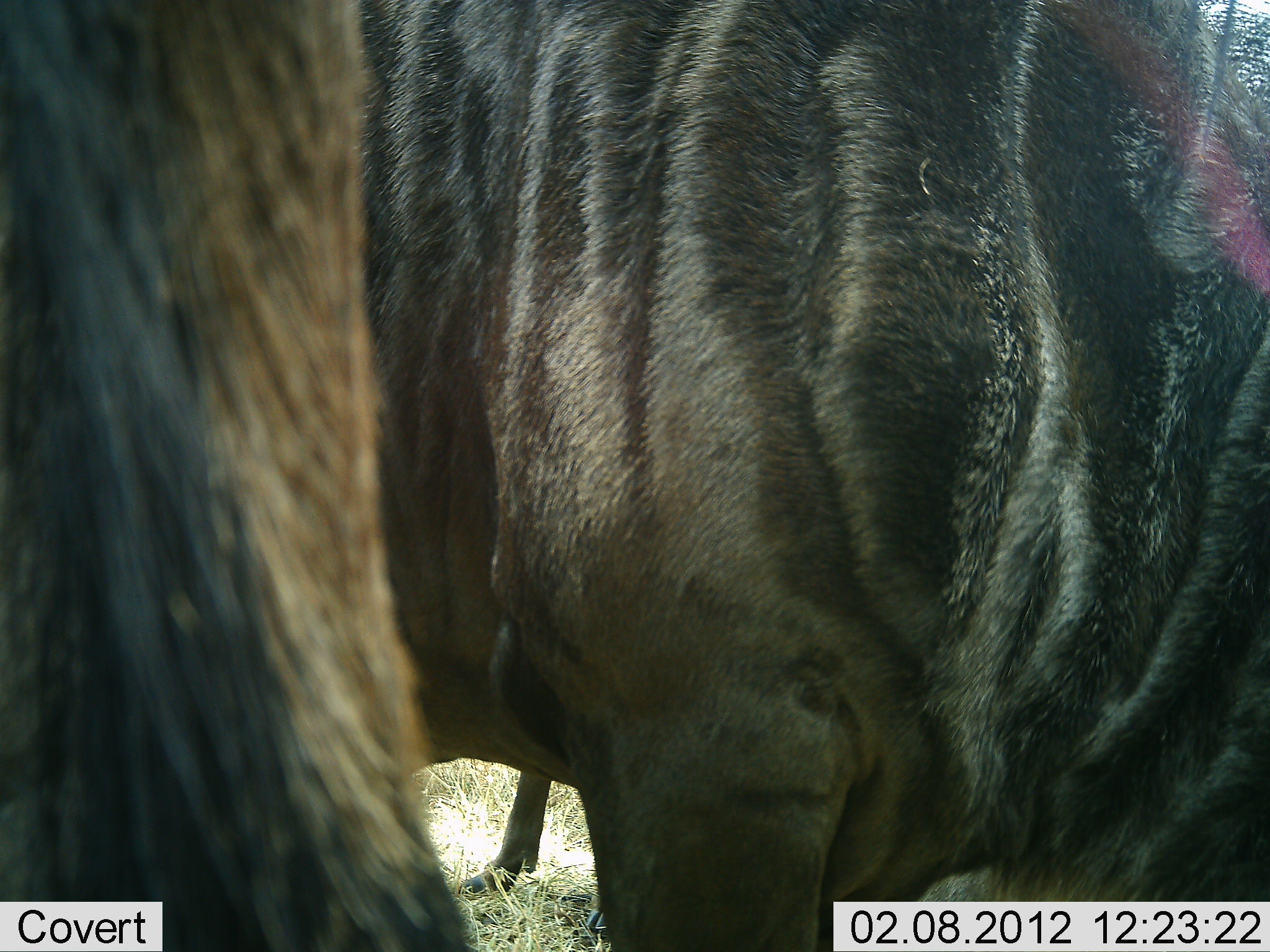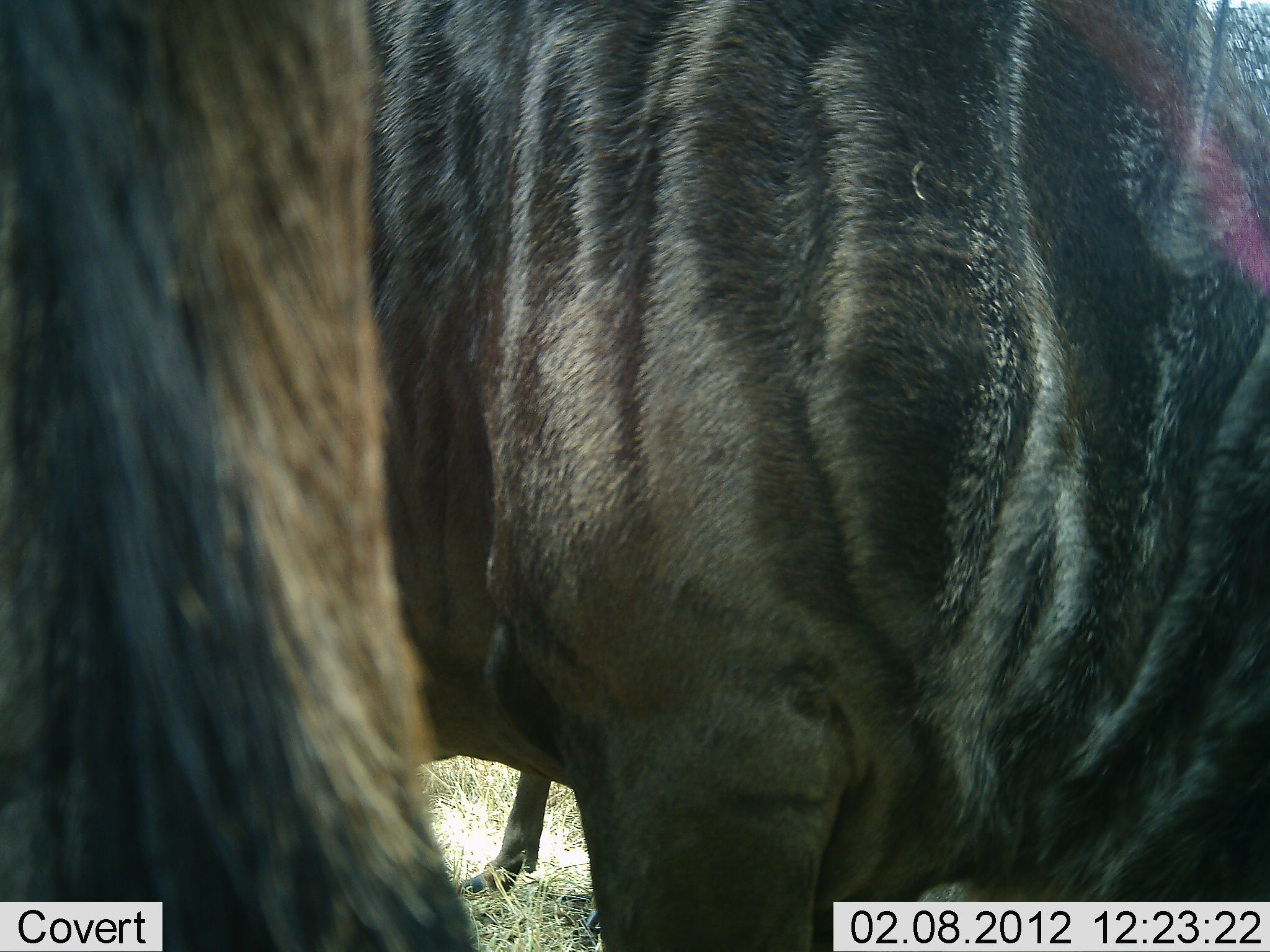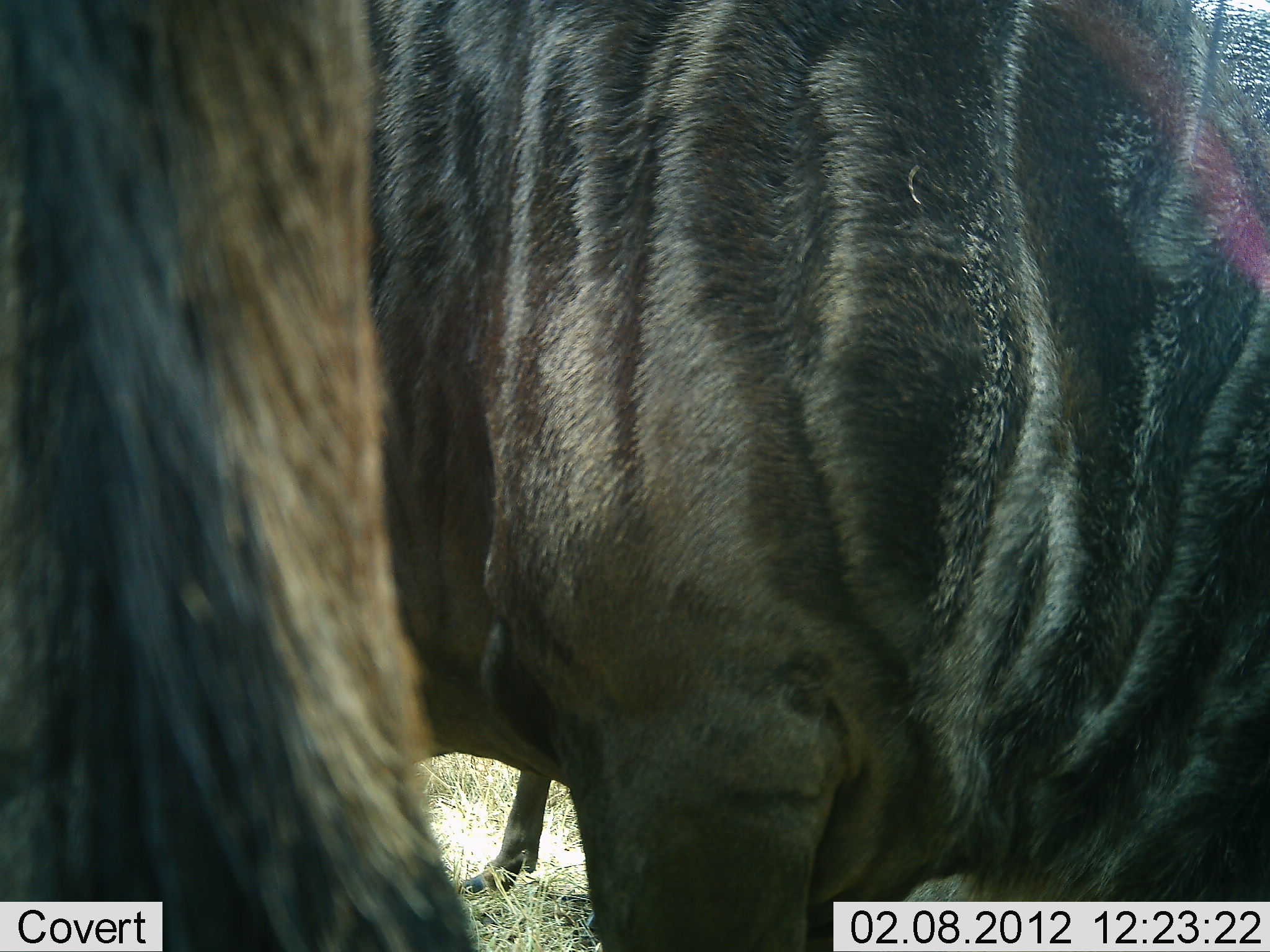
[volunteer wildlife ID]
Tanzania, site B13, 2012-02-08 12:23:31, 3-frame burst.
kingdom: Animalia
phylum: Chordata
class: Mammalia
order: Artiodactyla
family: Bovidae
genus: Connochaetes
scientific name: Connochaetes taurinus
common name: blue wildebeest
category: wildebeest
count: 2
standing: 79%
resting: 0%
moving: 0%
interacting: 7%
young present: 0%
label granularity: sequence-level